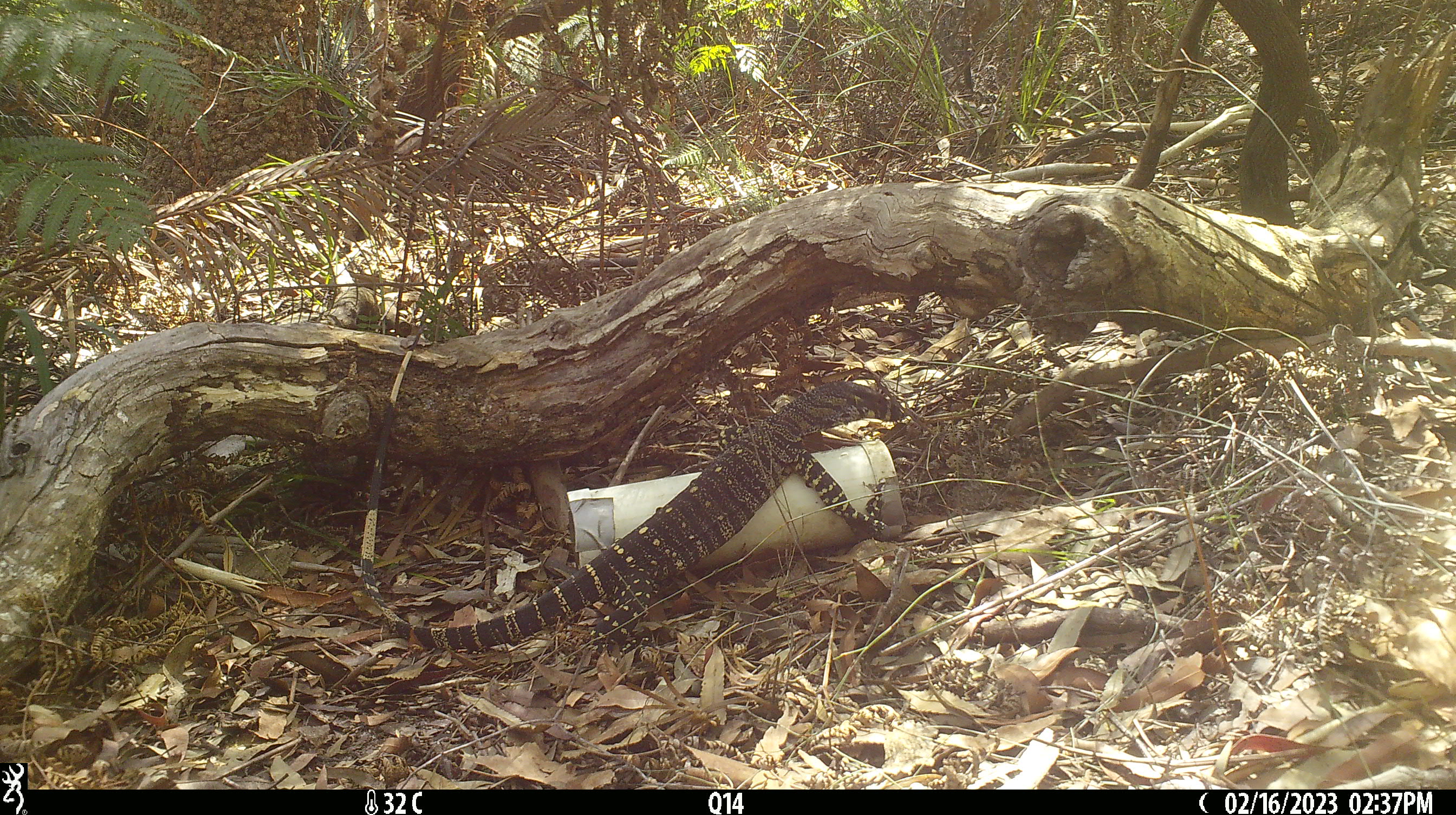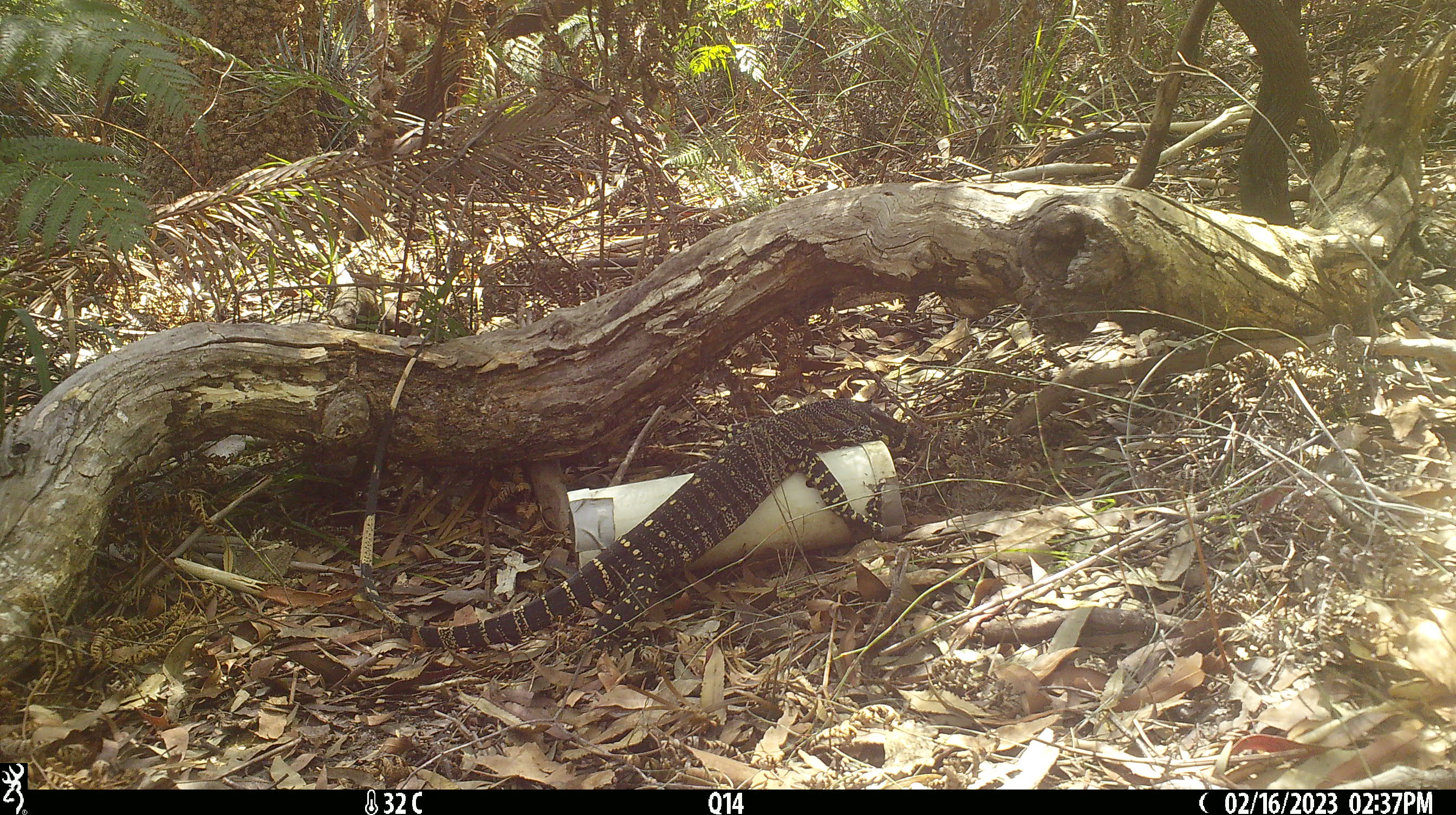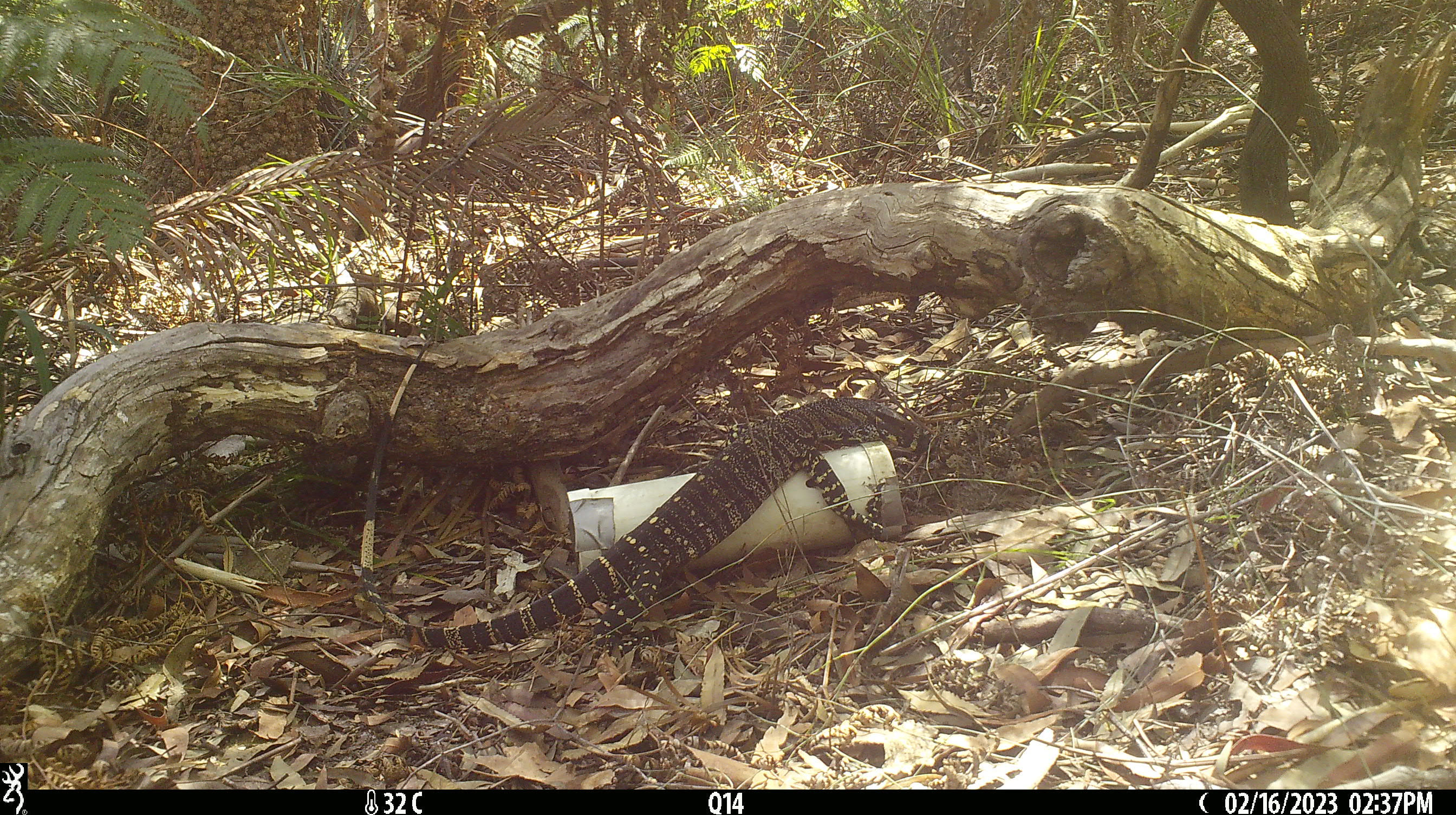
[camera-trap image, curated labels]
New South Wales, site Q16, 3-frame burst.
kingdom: Animalia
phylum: Chordata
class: Reptilia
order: Squamata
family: Varanidae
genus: Varanus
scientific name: Varanus varius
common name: lace monitor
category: goanna